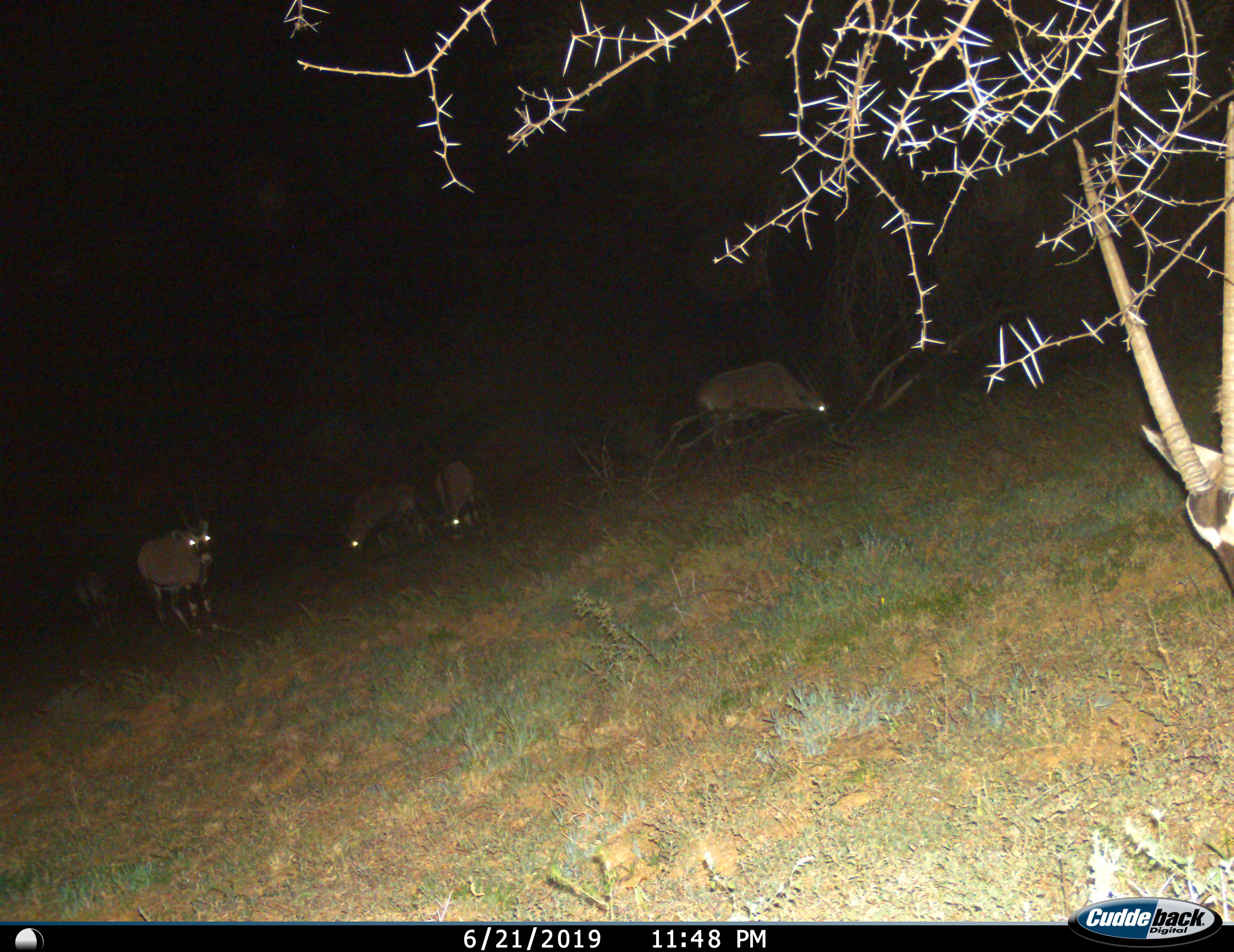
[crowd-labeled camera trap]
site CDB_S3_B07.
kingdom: Animalia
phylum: Chordata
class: Mammalia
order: Artiodactyla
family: Bovidae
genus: Oryx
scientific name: Oryx gazella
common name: gemsbok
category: oryx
Oryx (gemsbok) (Oryx gazella), count 6. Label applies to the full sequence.